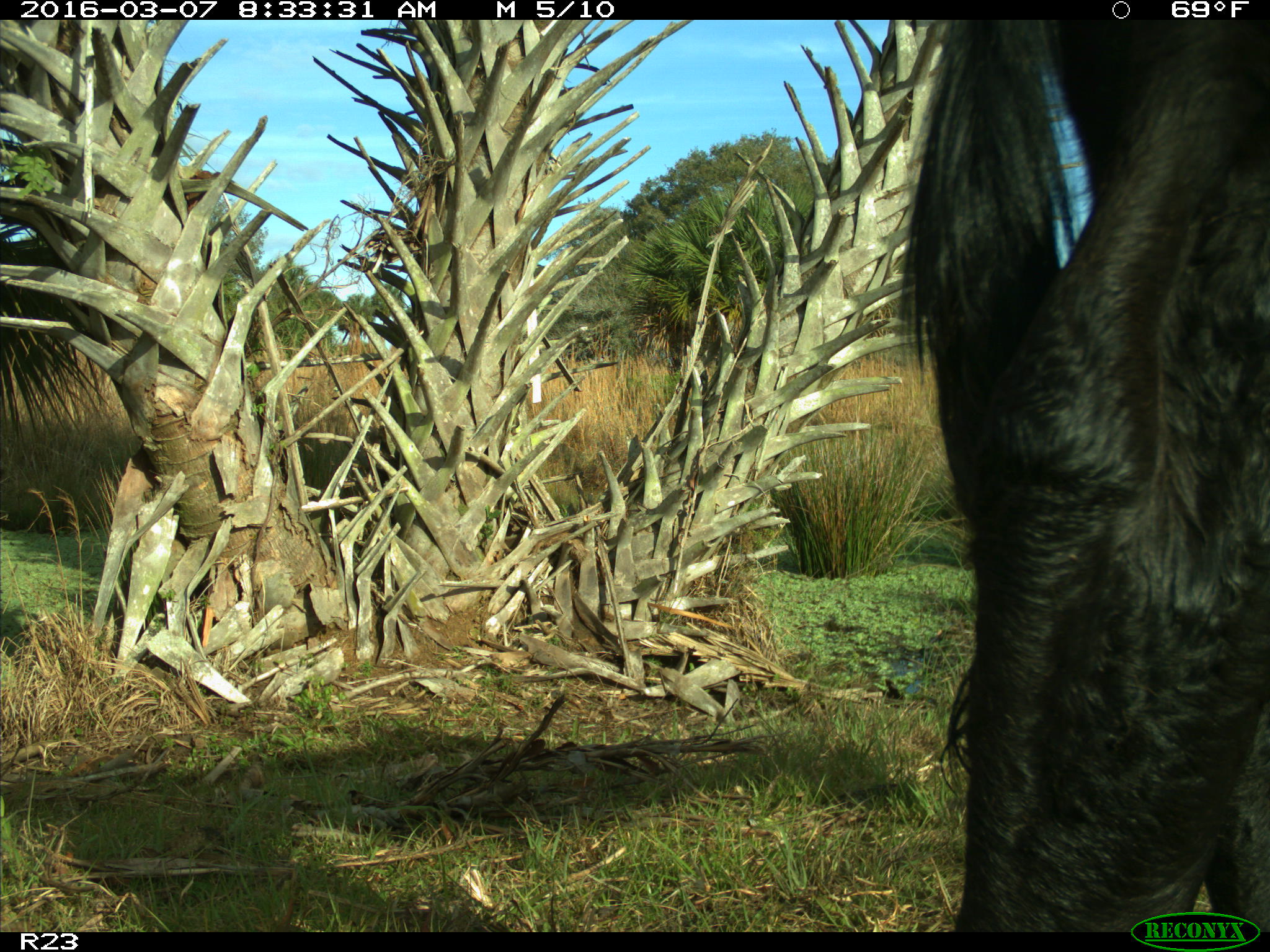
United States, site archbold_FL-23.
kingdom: Animalia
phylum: Chordata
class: Mammalia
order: Artiodactyla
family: Bovidae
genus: Bos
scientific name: Bos taurus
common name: domestic cow